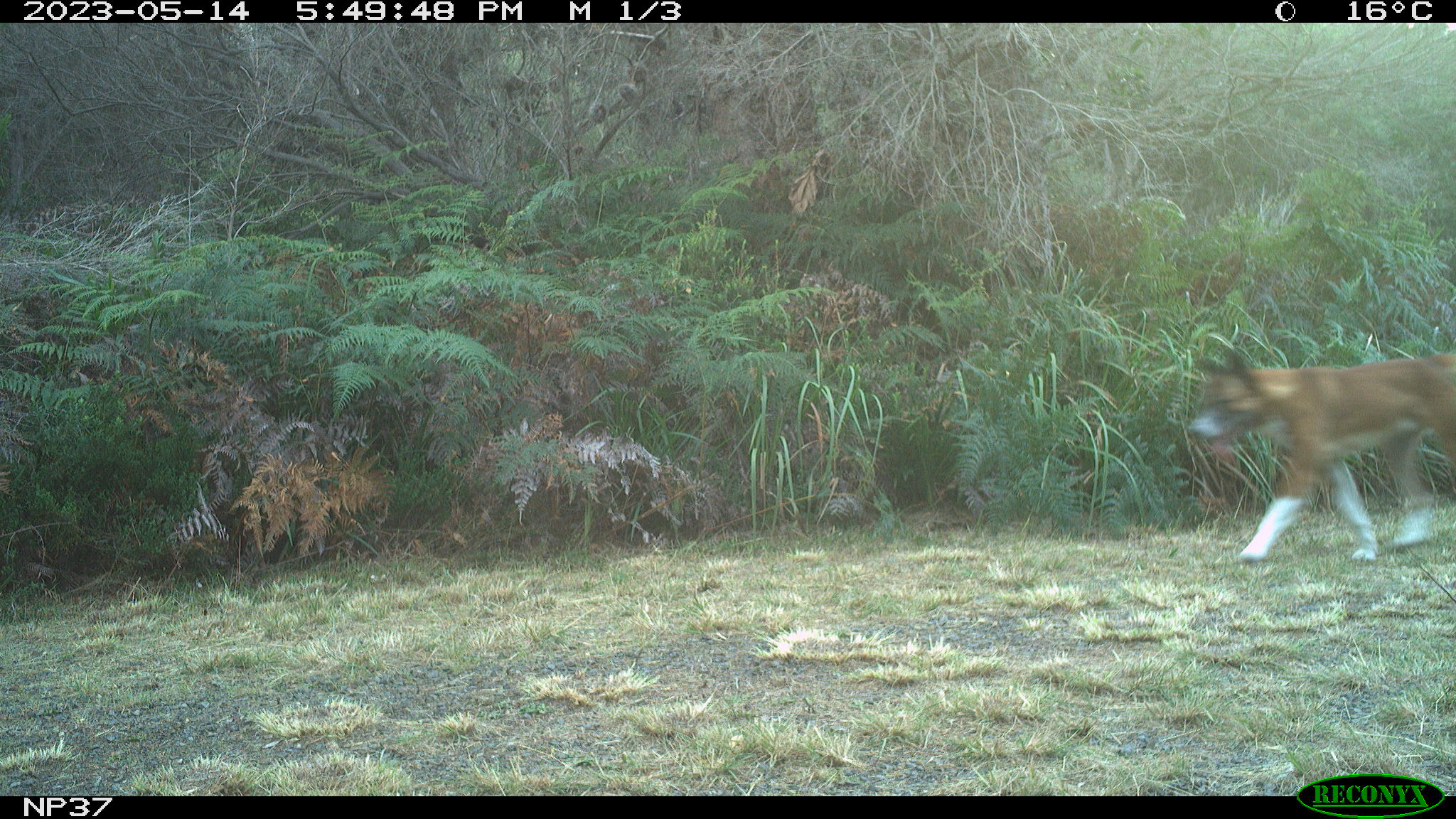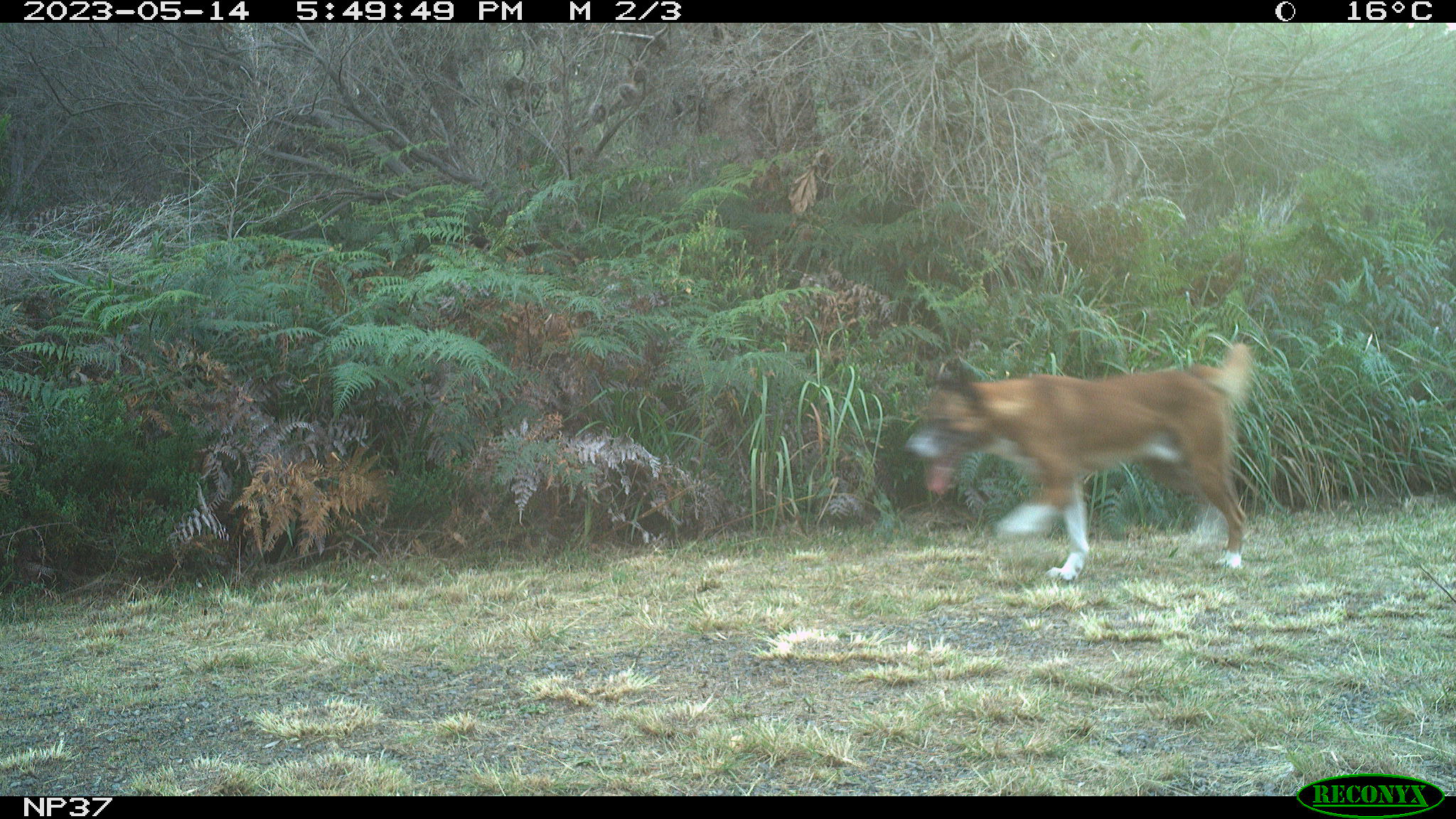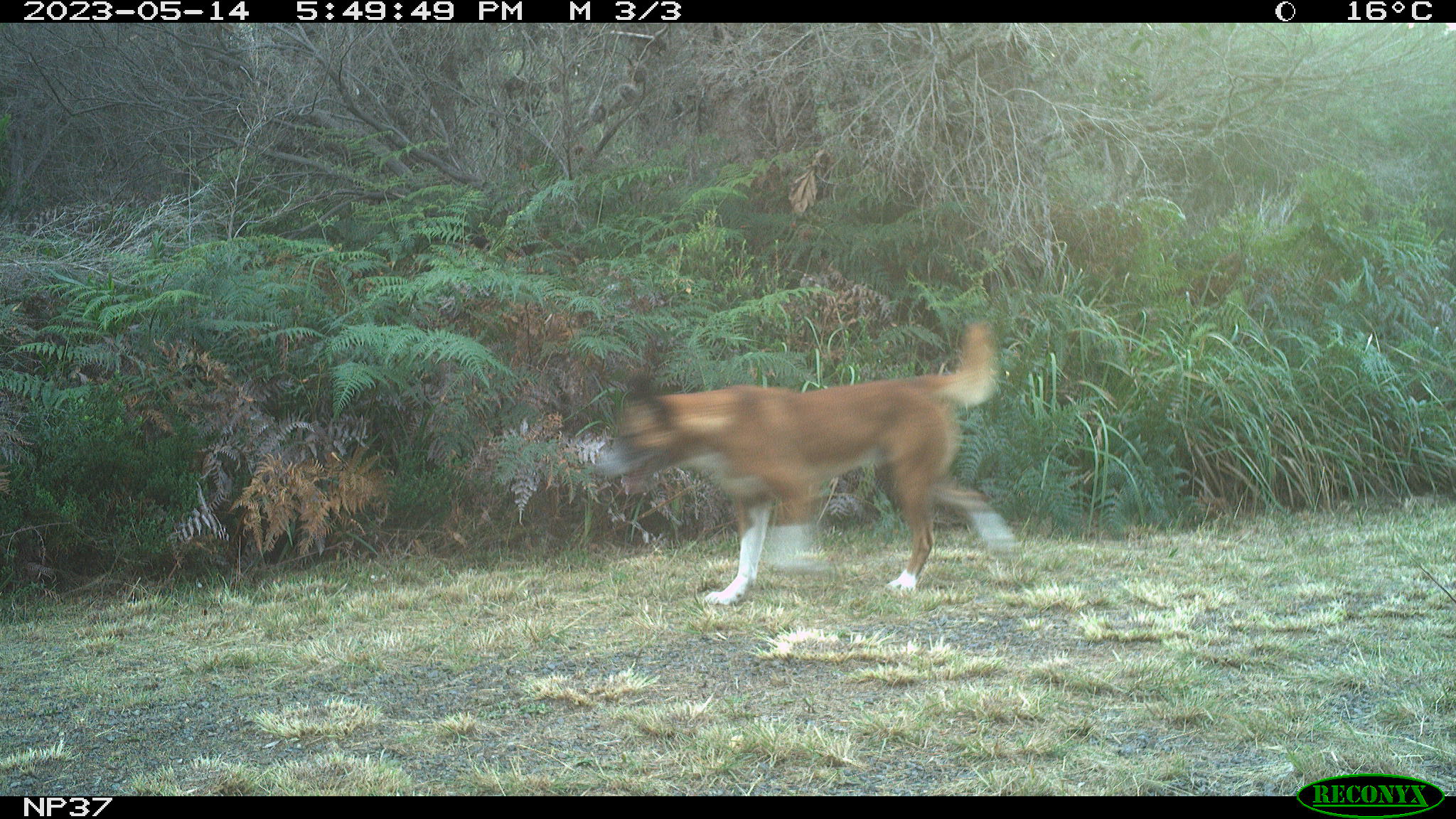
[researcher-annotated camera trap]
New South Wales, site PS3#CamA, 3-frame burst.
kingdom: Animalia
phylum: Chordata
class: Mammalia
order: Carnivora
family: Canidae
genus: Canis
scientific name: Canis familiaris dingo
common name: dingo